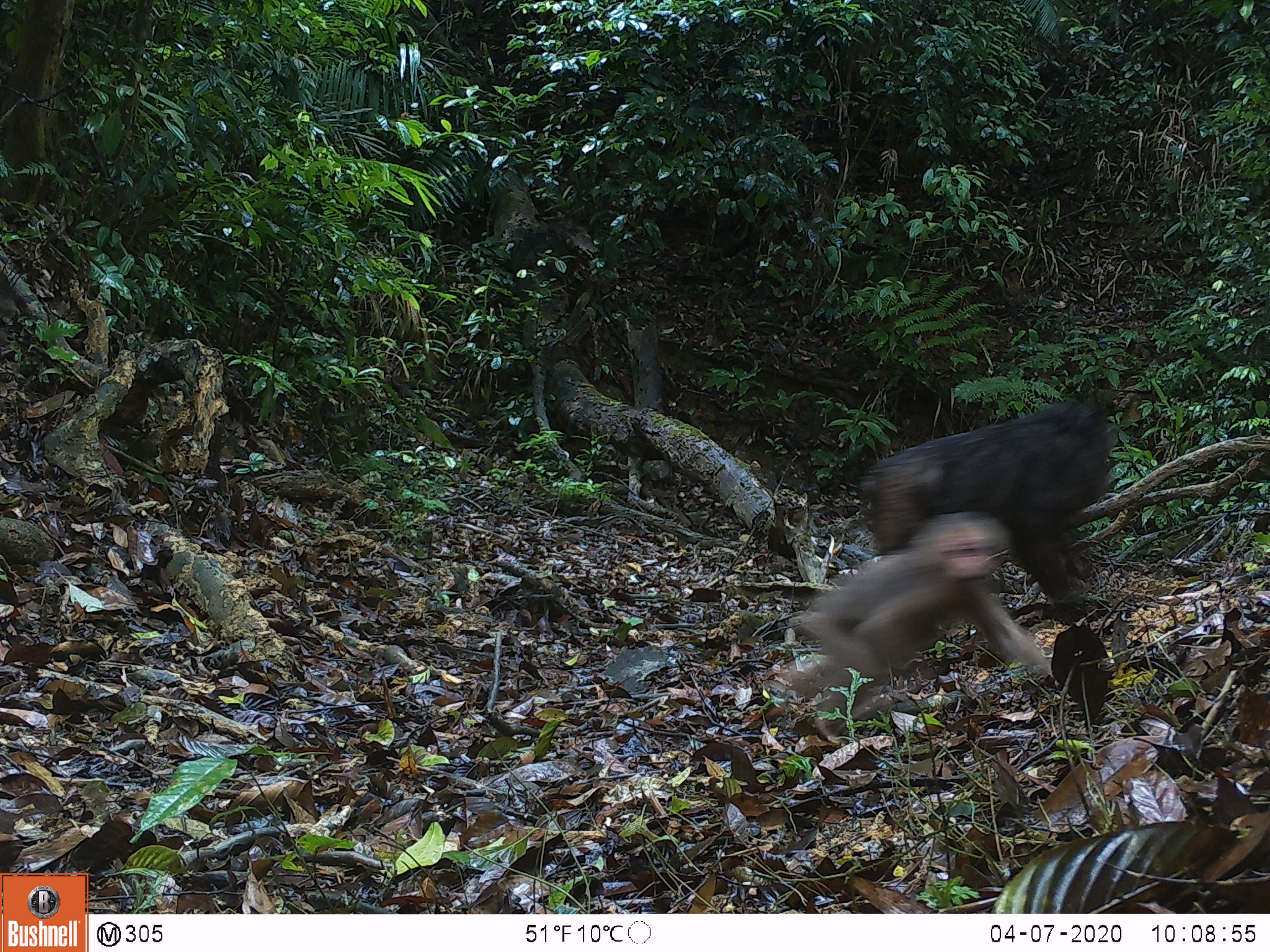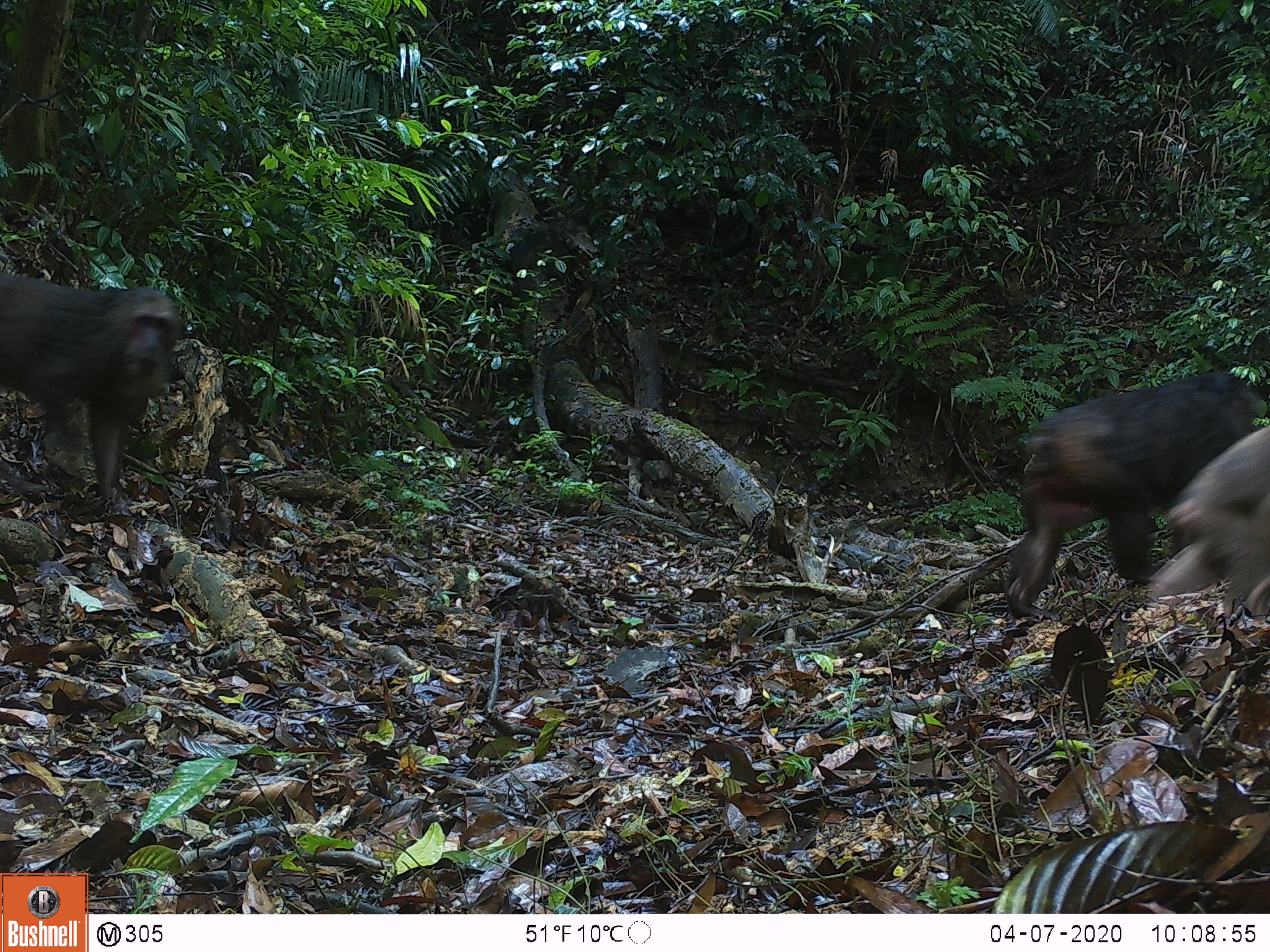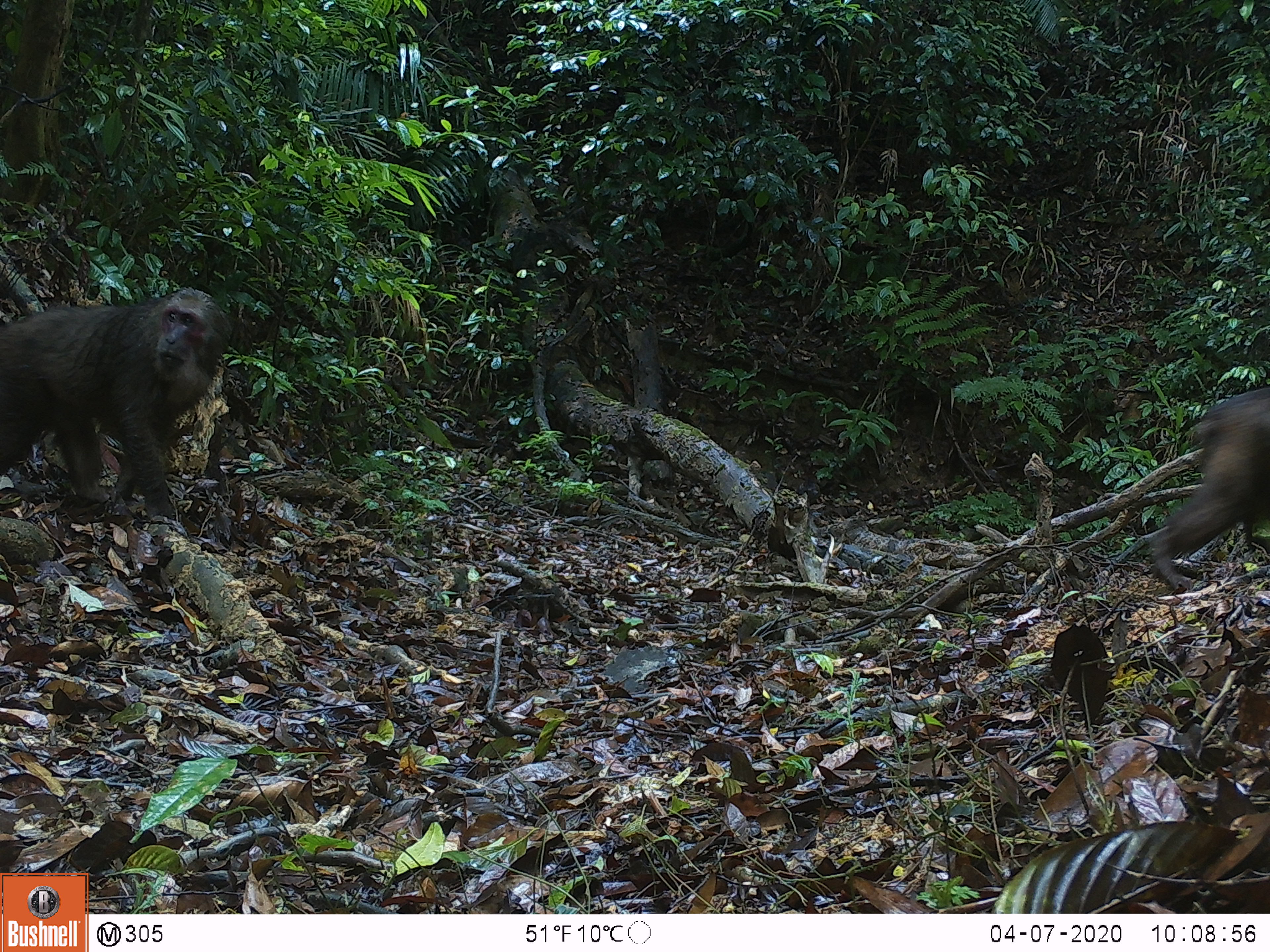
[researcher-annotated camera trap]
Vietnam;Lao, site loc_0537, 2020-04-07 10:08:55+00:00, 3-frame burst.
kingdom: Animalia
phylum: Chordata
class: Mammalia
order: Primates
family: Cercopithecidae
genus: Macaca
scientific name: Macaca arctoides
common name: stump-tailed macaque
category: stump tailed macaque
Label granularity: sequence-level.